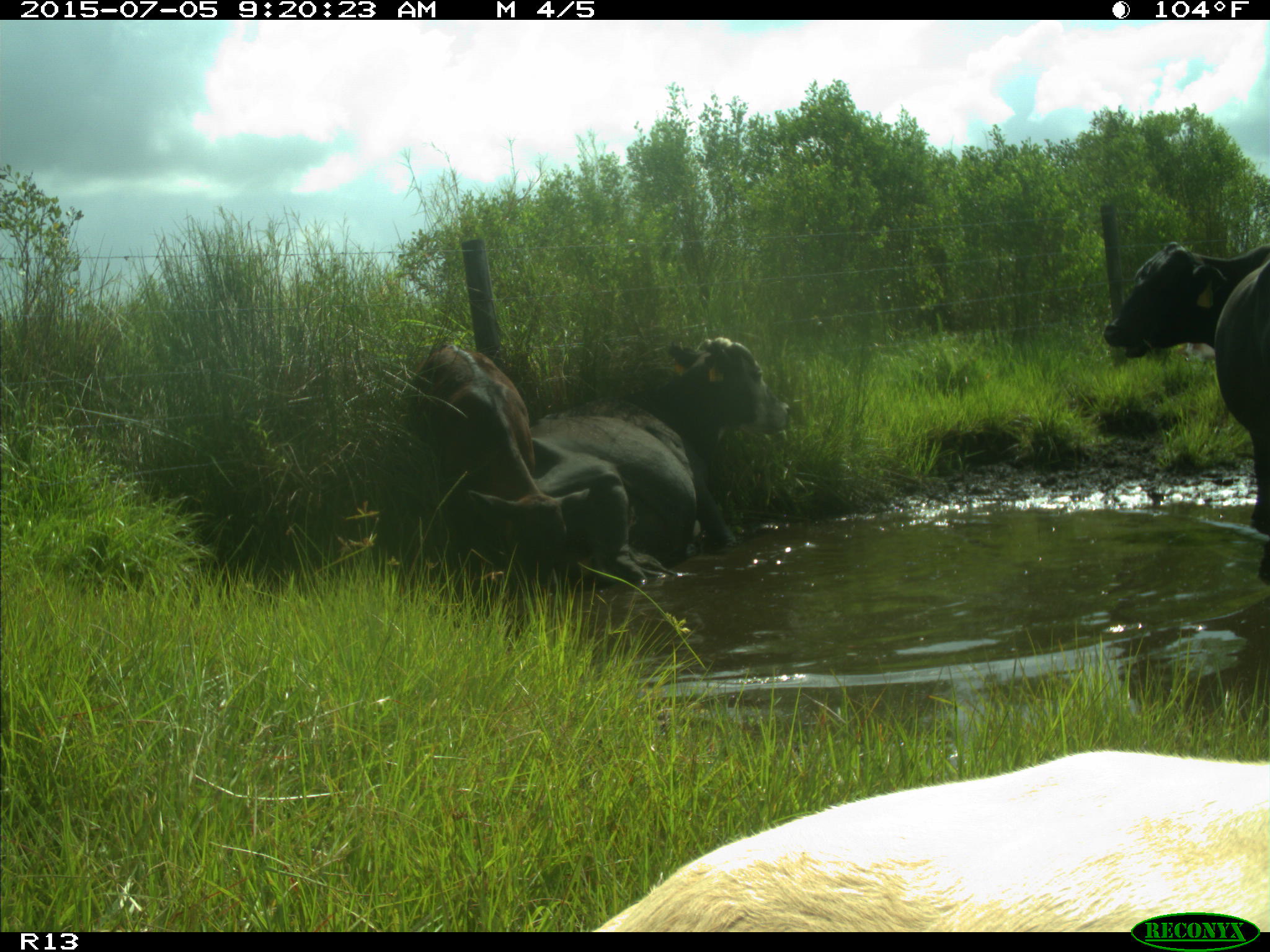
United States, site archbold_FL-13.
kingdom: Animalia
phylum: Chordata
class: Mammalia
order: Artiodactyla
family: Bovidae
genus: Bos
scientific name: Bos taurus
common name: domestic cow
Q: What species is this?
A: Bos taurus (domestic cow).